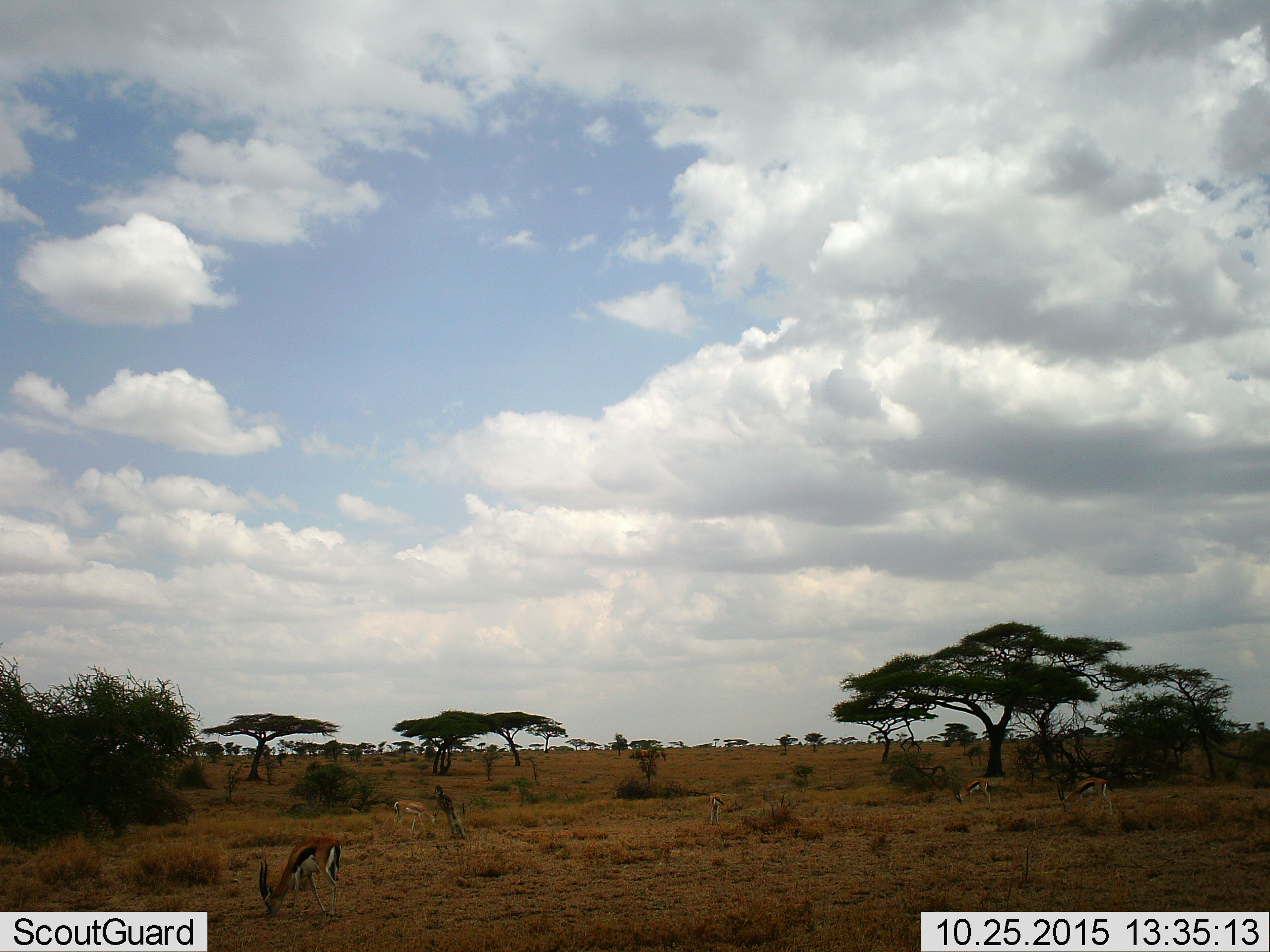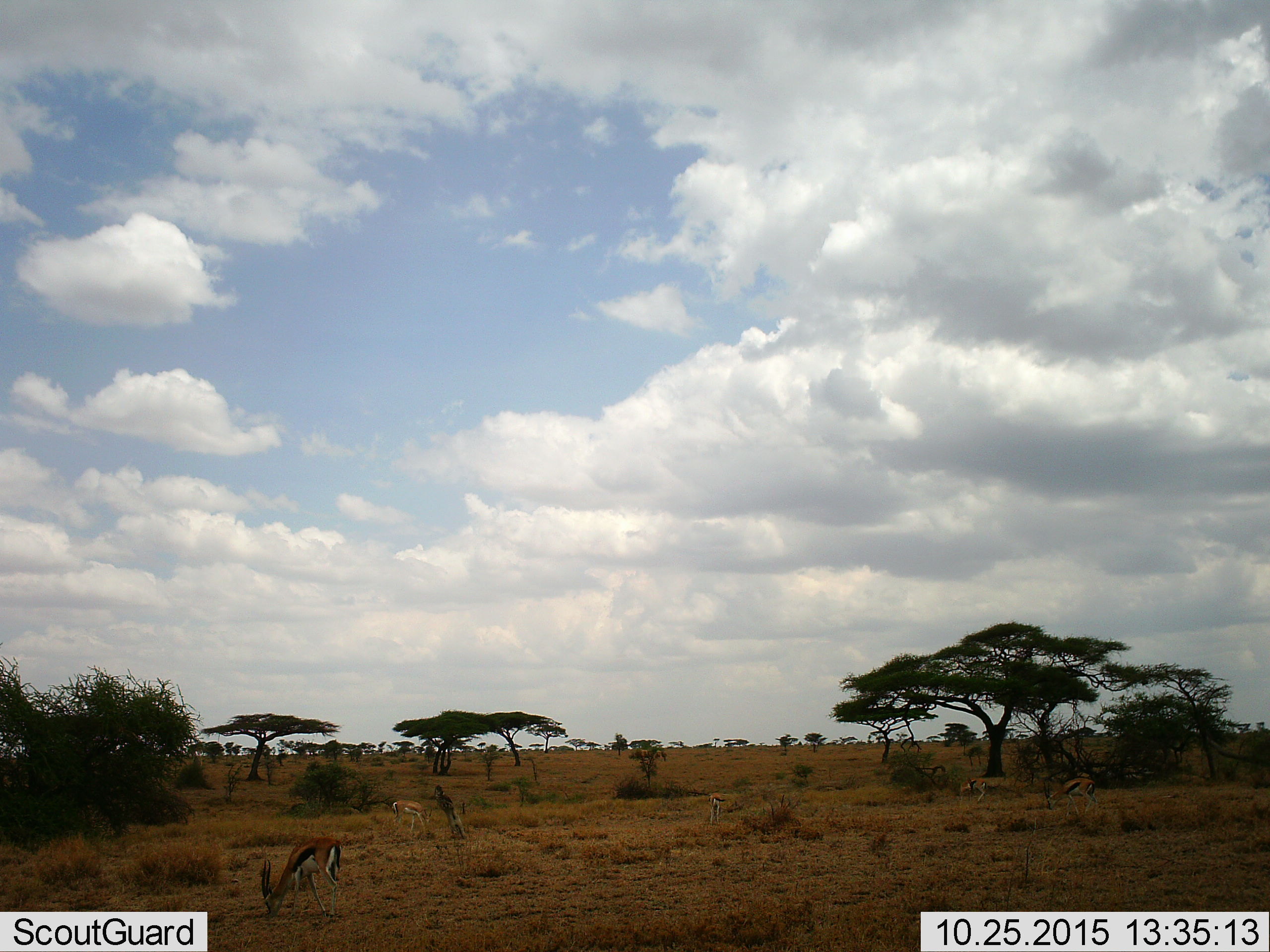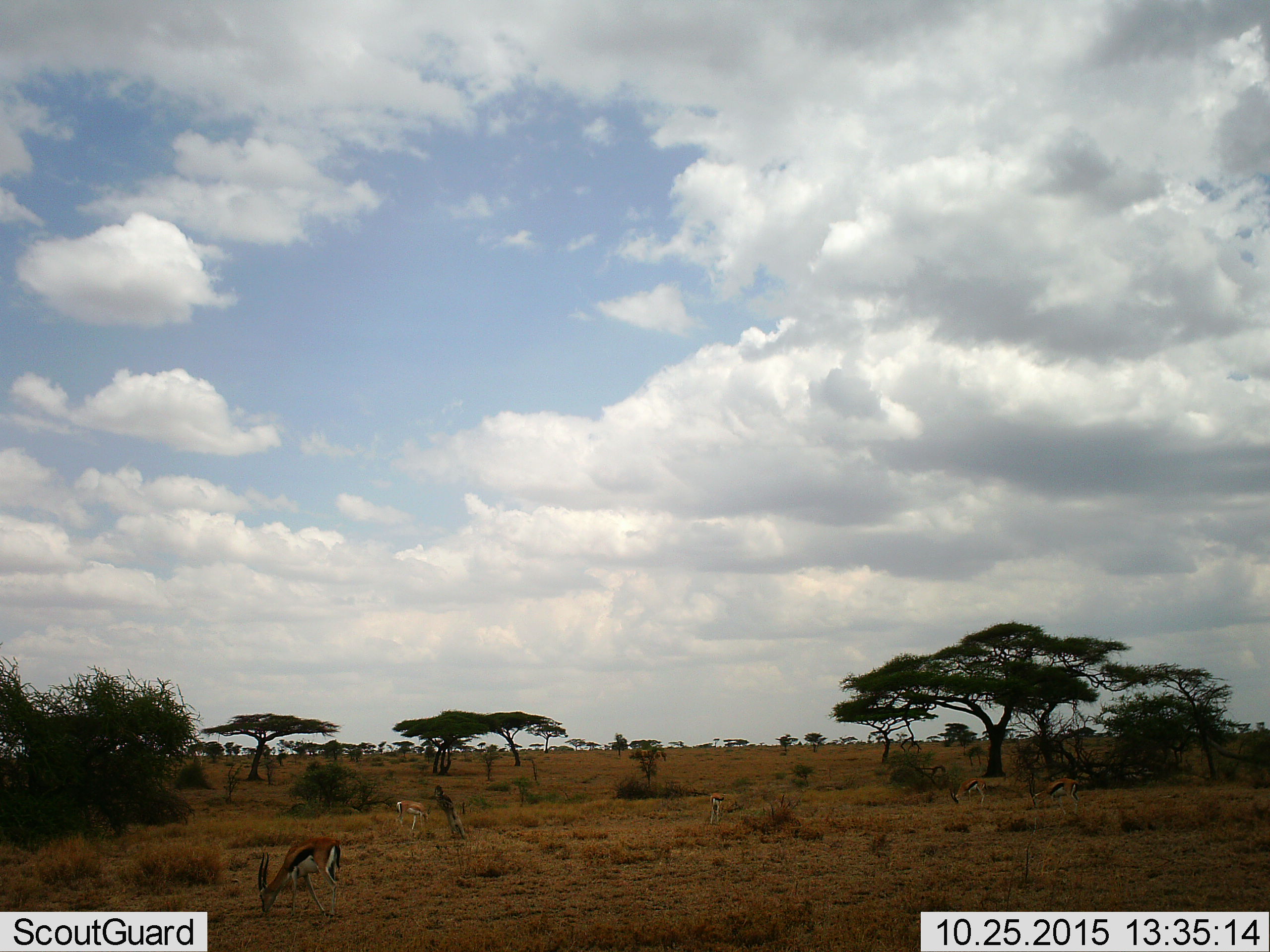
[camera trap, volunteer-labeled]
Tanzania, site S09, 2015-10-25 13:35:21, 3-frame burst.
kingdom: Animalia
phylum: Chordata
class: Mammalia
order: Artiodactyla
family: Bovidae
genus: Eudorcas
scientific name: Eudorcas thomsonii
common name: thomson's gazelle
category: gazellethomsons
Gazellethomsons (thomson's gazelle) (Eudorcas thomsonii), count 5. Behavior (volunteer vote fractions): standing 57%, resting 0%, moving 29%, interacting 0%. Young present (vote fraction): 0%. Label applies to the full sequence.